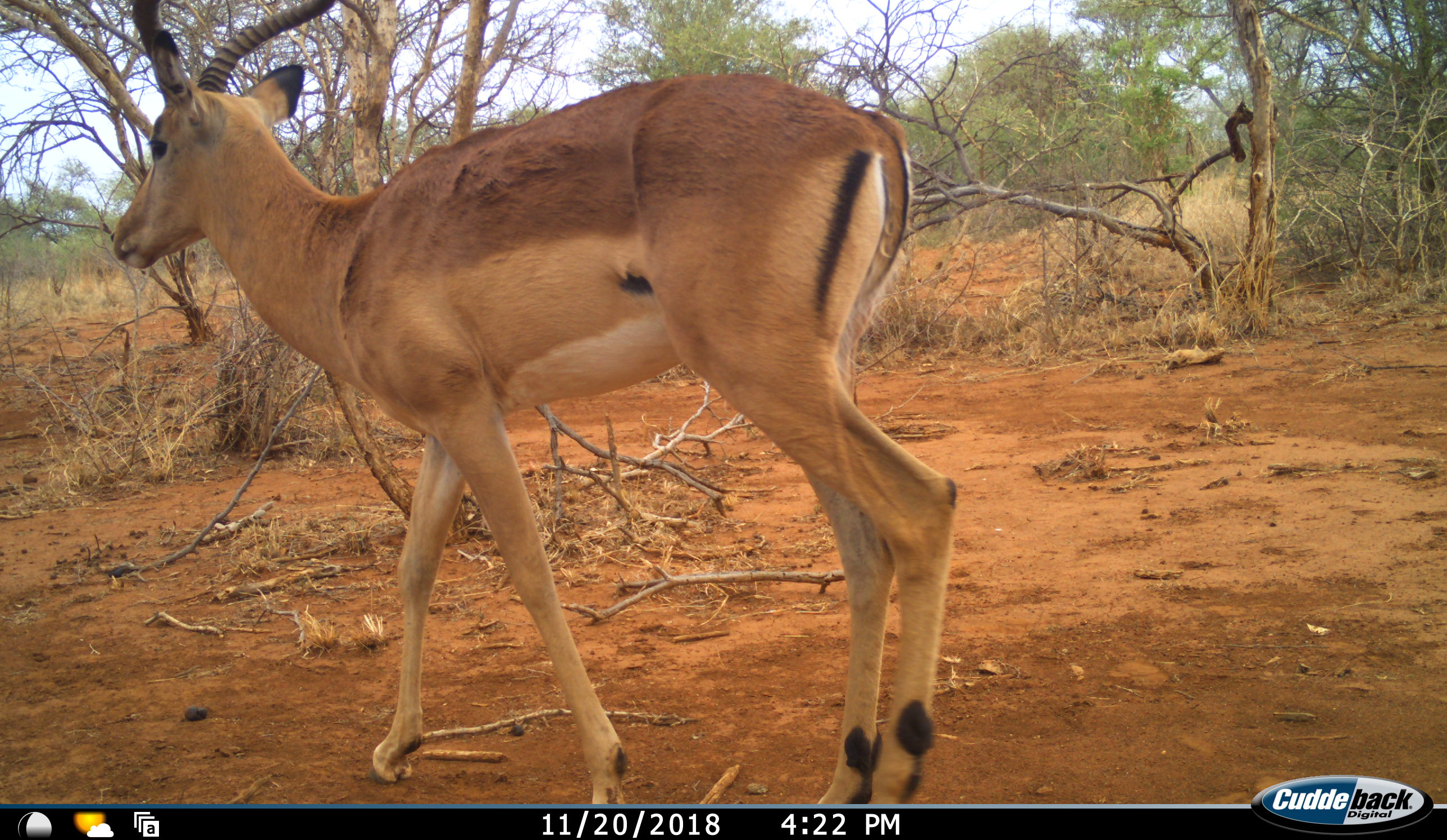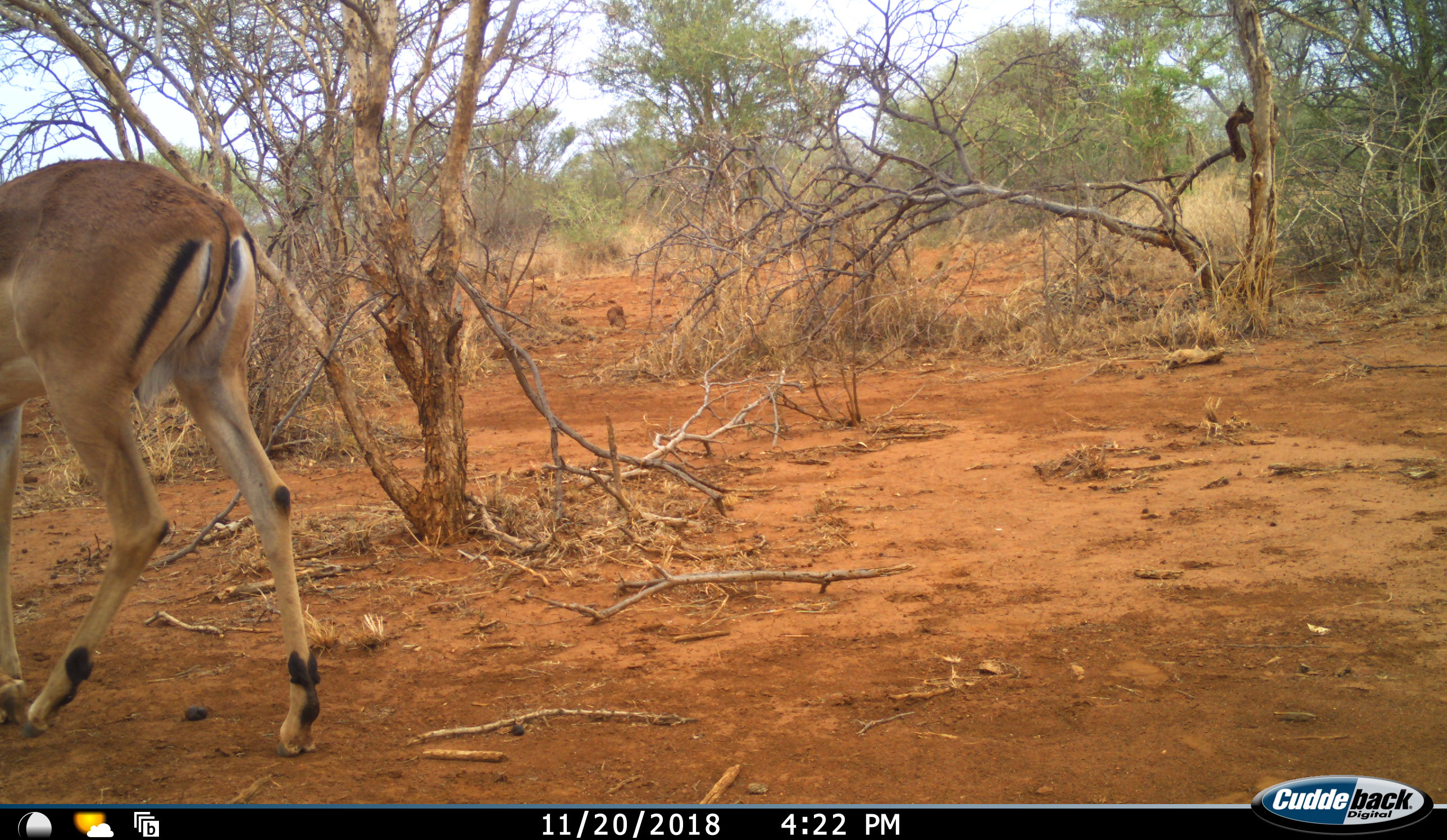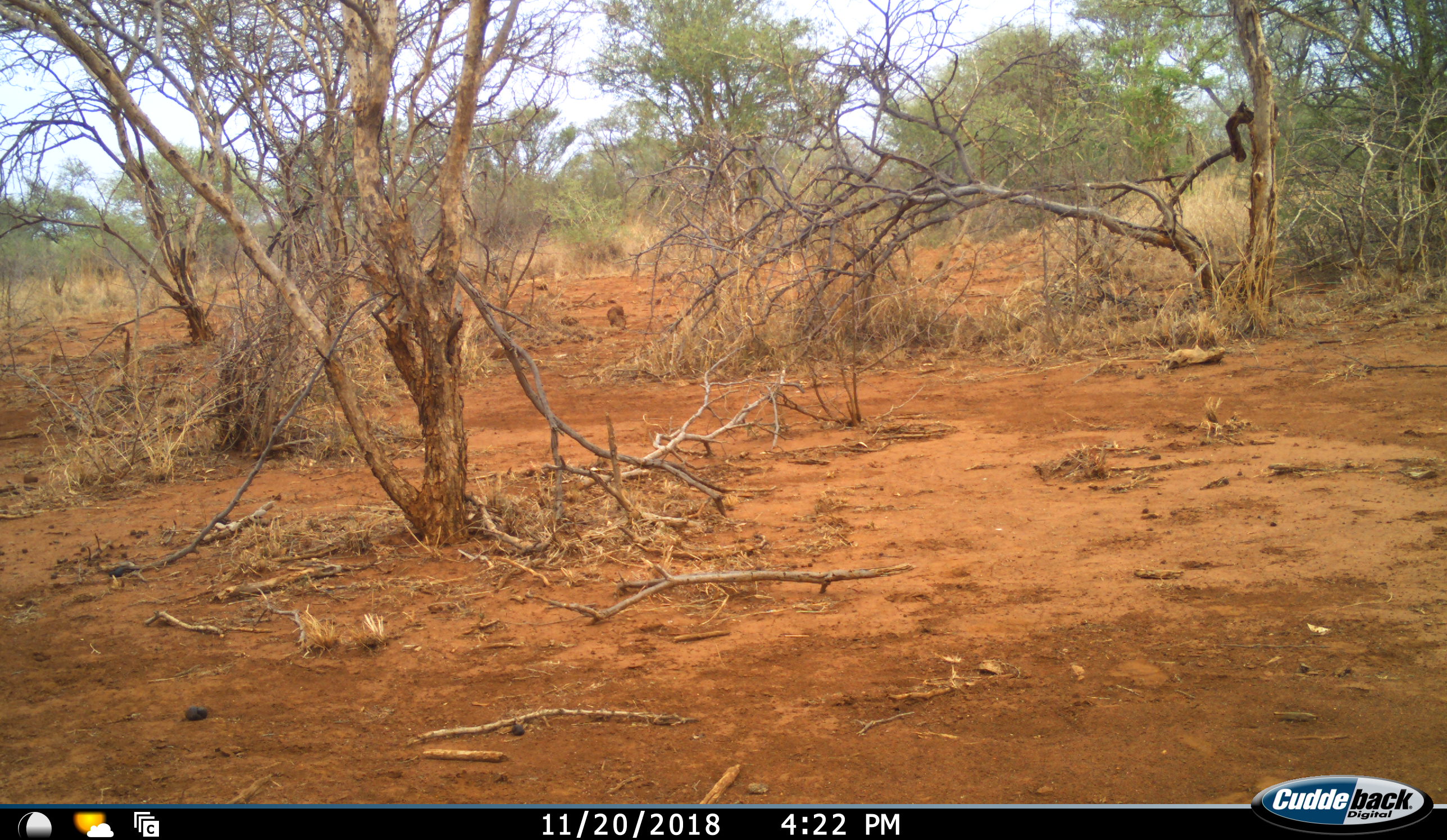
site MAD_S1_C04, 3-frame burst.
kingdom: Animalia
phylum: Chordata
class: Mammalia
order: Artiodactyla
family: Bovidae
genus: Aepyceros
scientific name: Aepyceros melampus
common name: impala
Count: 1.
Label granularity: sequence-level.